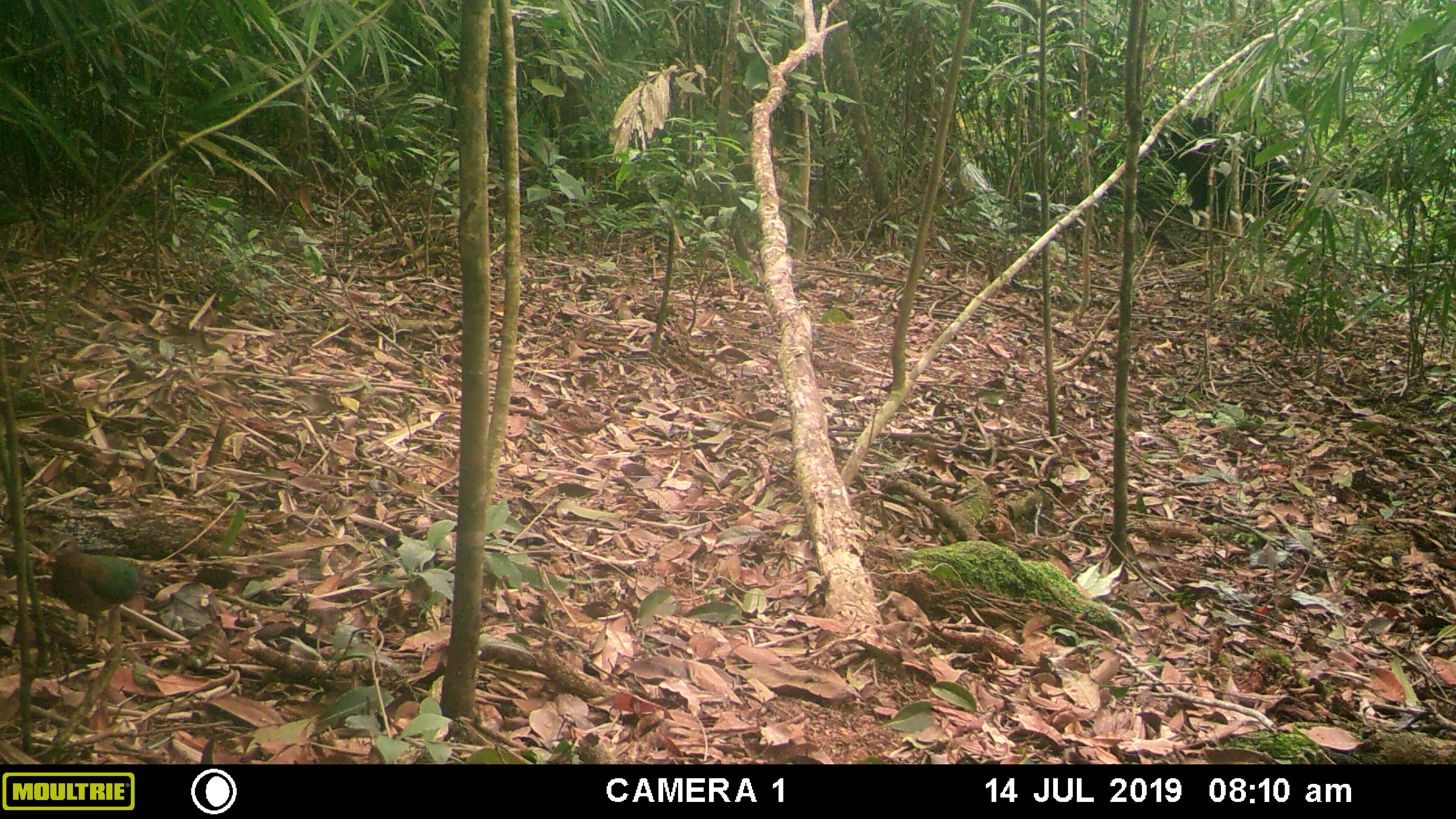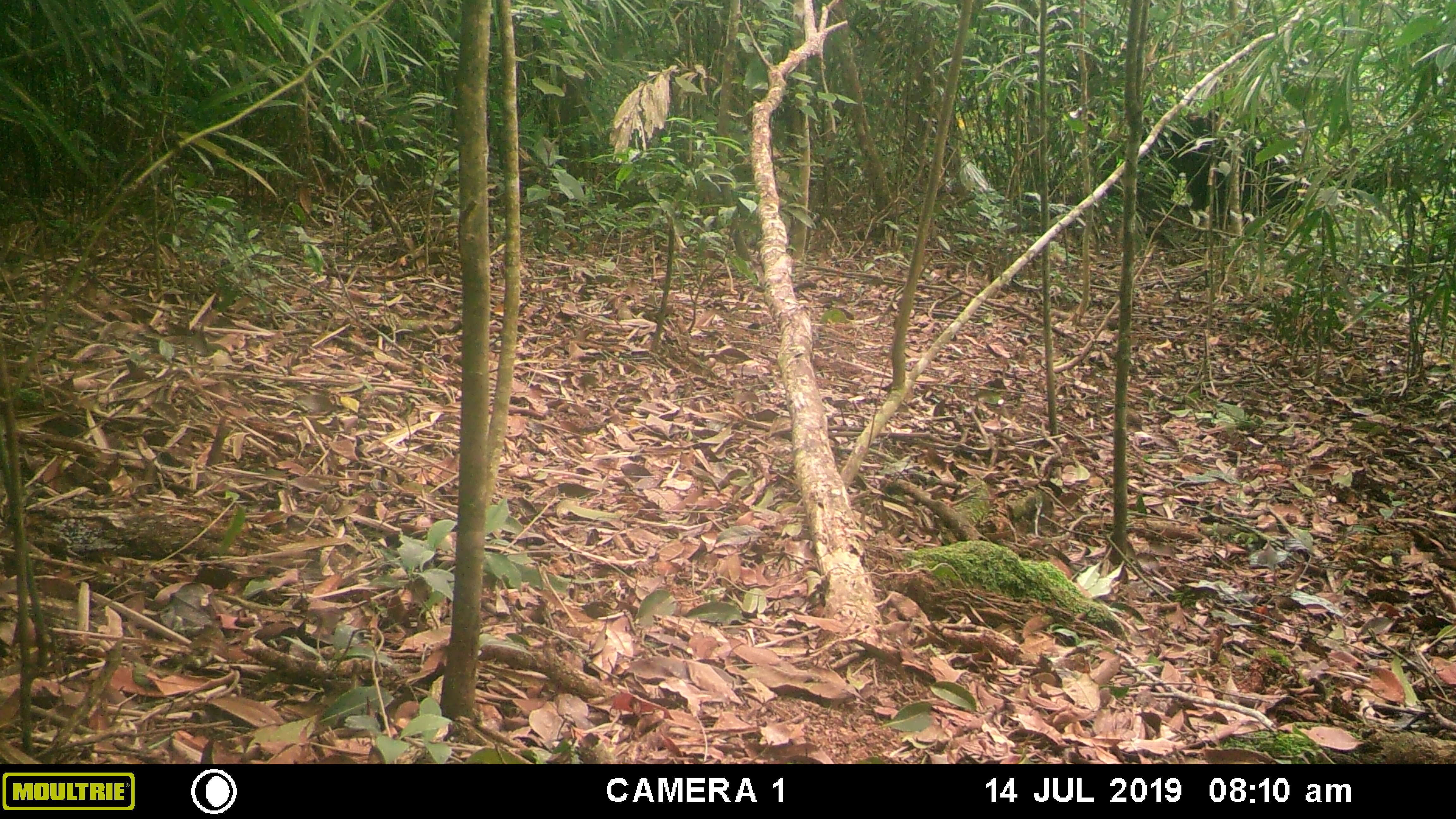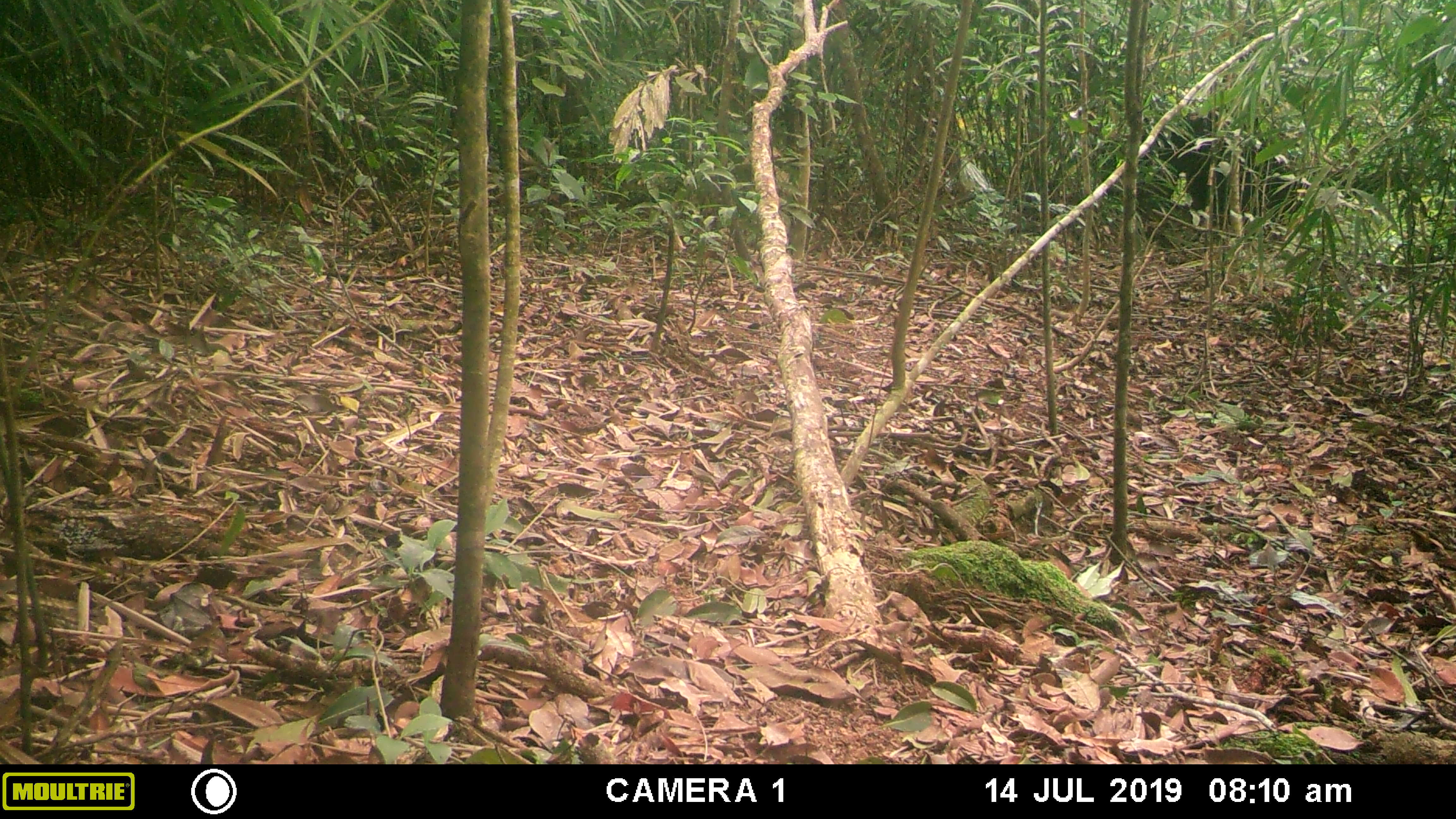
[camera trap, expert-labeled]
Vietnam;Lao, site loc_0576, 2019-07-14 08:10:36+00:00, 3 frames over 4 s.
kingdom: Animalia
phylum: Chordata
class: Aves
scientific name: Aves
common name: bird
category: unidentified bird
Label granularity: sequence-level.